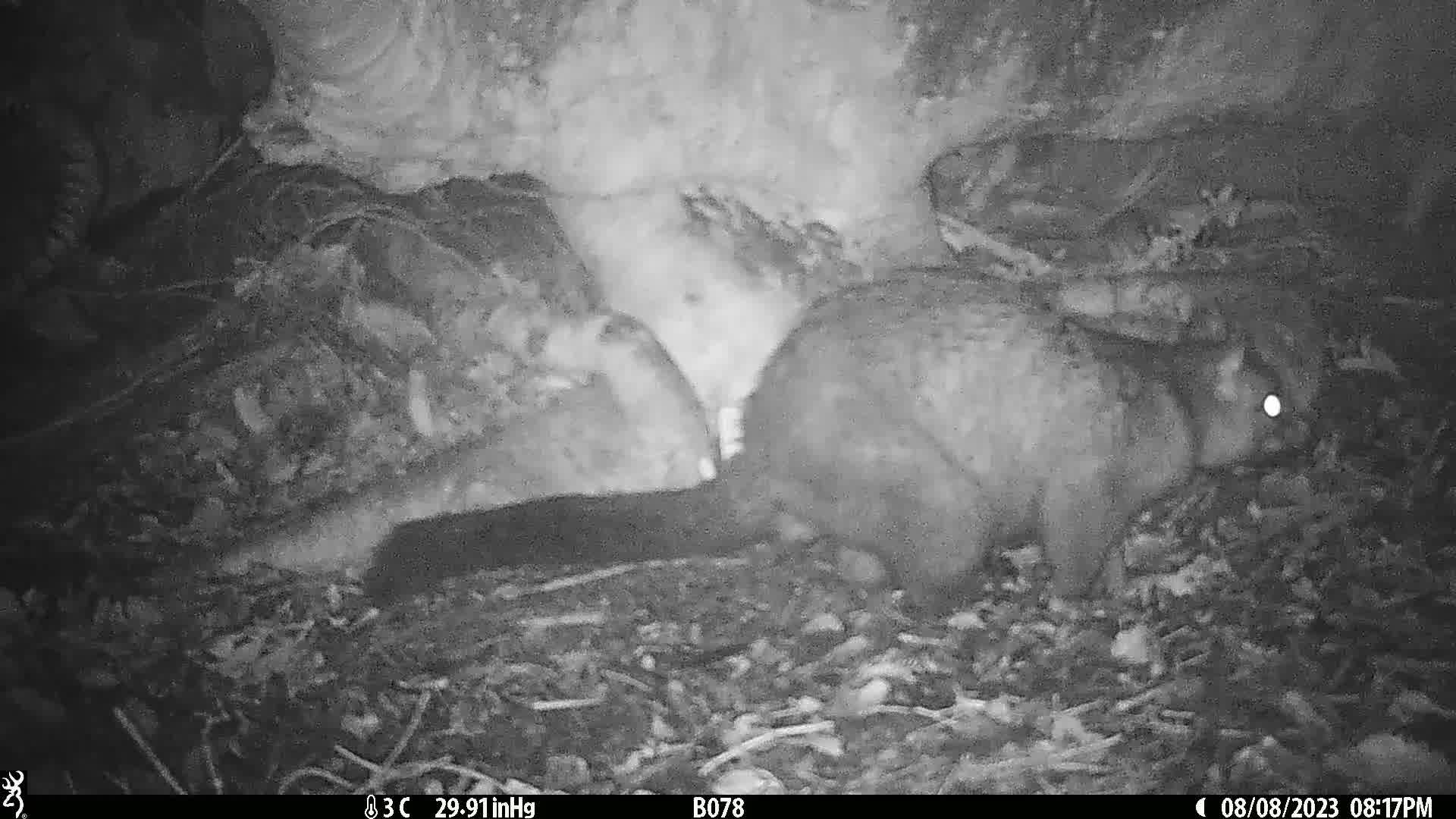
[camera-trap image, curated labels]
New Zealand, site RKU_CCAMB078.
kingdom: Animalia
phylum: Chordata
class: Mammalia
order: Diprotodontia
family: Phalangeridae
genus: Trichosurus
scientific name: Trichosurus vulpecula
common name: common brushtail possum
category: possum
Possum (common brushtail possum) (Trichosurus vulpecula).